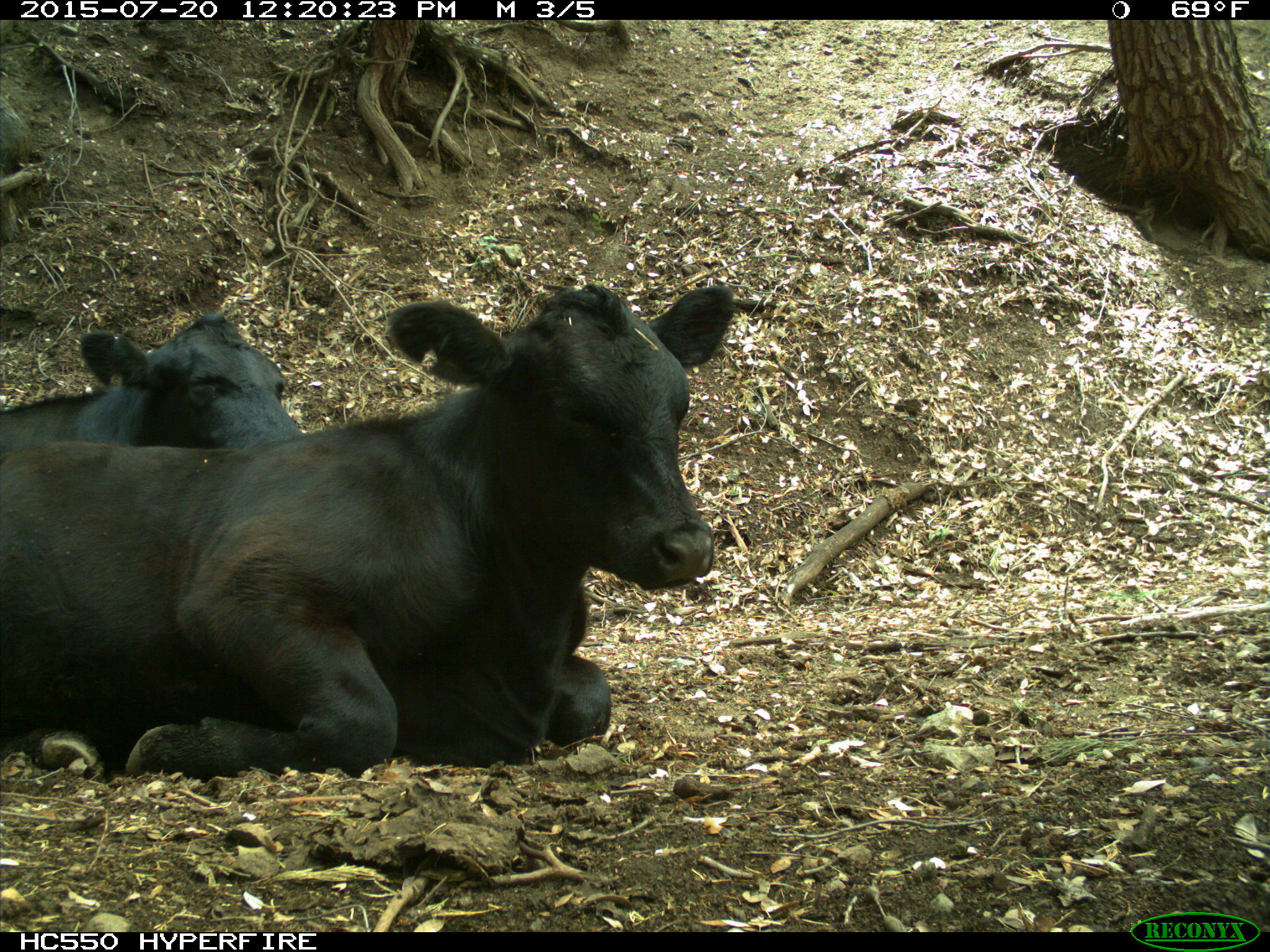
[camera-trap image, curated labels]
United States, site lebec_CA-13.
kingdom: Animalia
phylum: Chordata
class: Mammalia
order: Artiodactyla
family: Bovidae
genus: Bos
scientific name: Bos taurus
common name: domestic cow